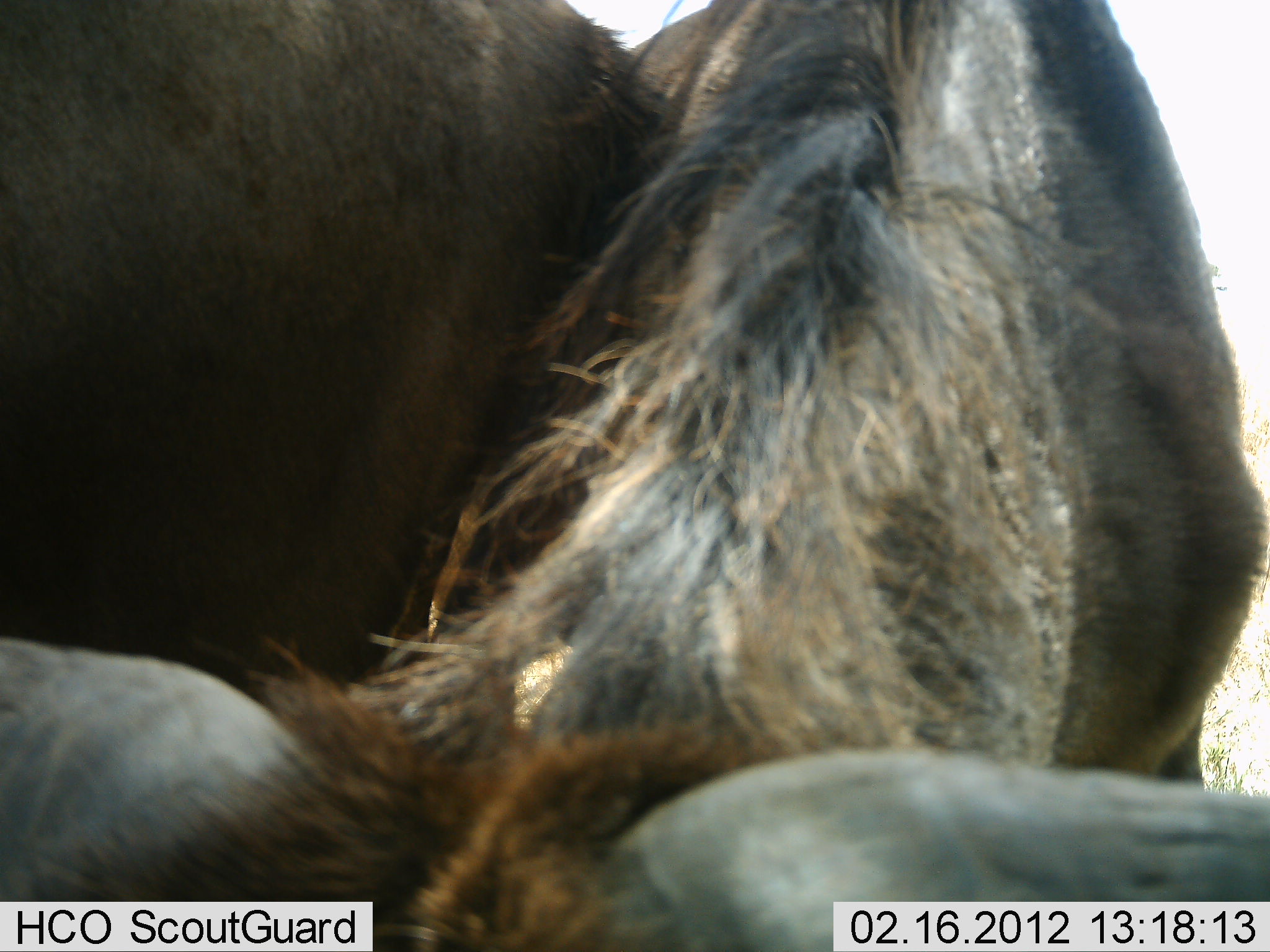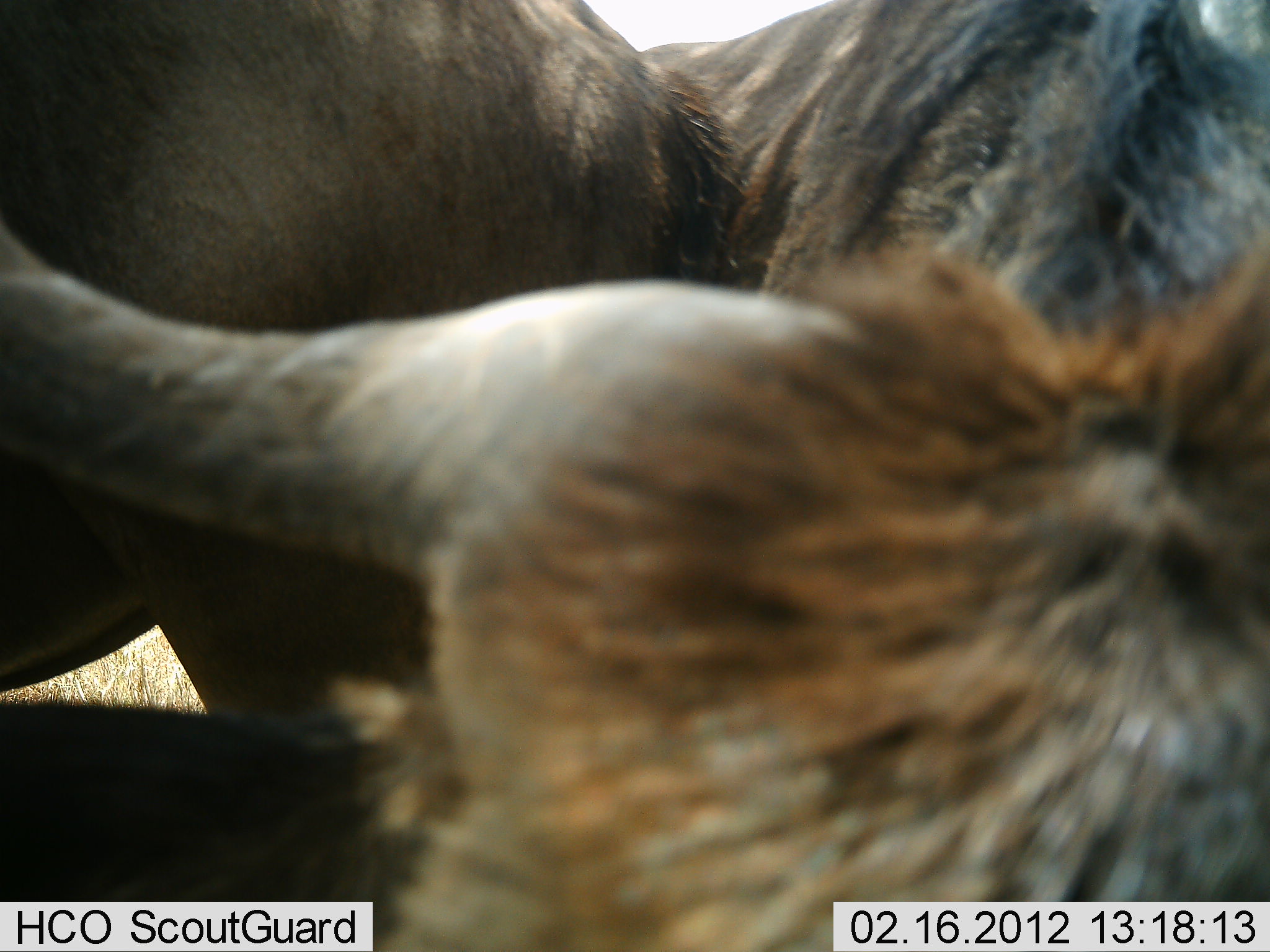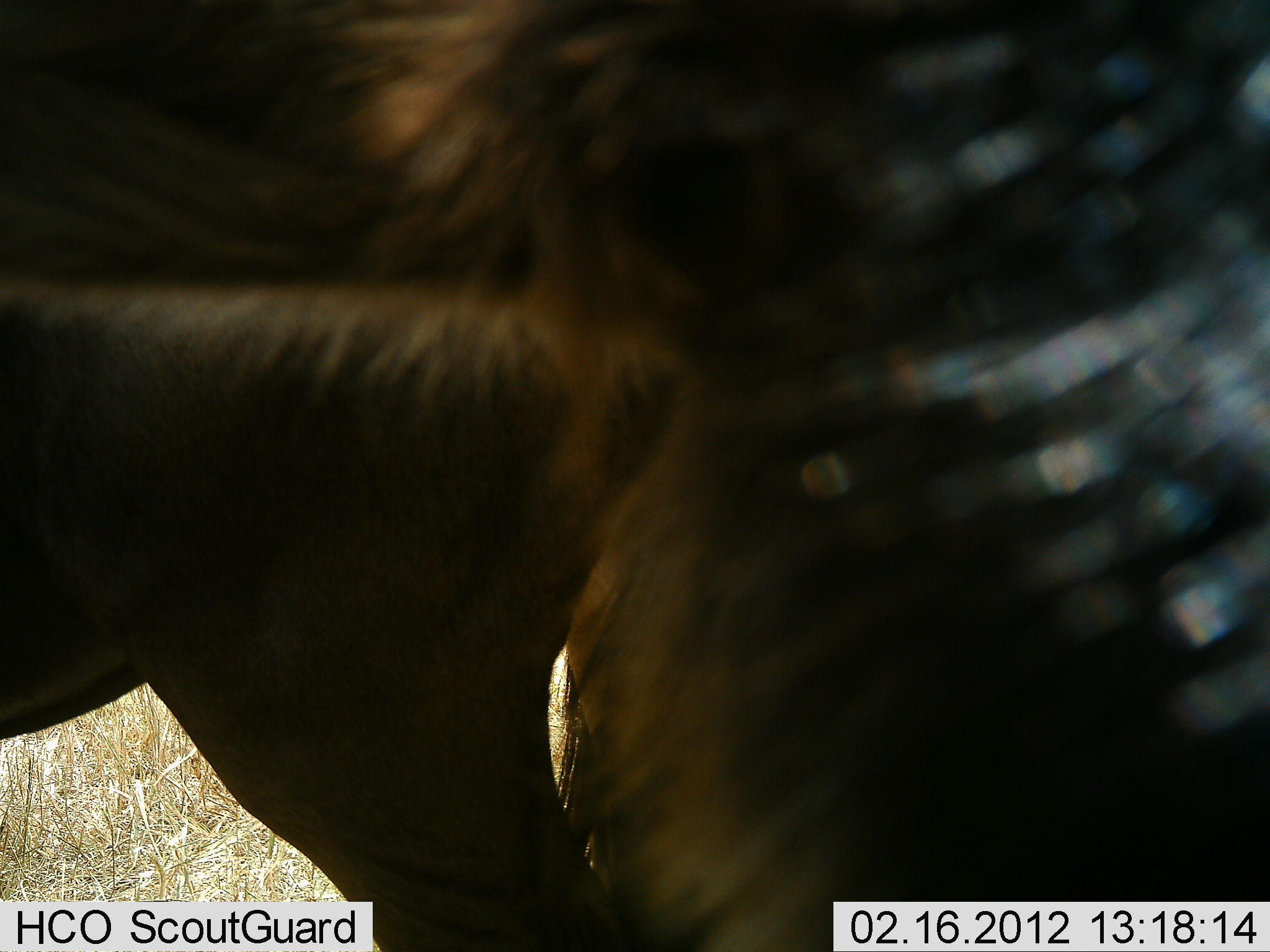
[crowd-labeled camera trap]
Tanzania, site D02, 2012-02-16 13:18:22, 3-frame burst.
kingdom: Animalia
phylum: Chordata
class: Mammalia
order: Artiodactyla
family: Bovidae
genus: Connochaetes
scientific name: Connochaetes taurinus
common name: blue wildebeest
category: wildebeest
Wildebeest (blue wildebeest) (Connochaetes taurinus), count 2. Behavior (volunteer vote fractions): standing 57%, resting 21%, moving 29%, interacting 21%. Young present (vote fraction): 7%. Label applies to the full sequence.